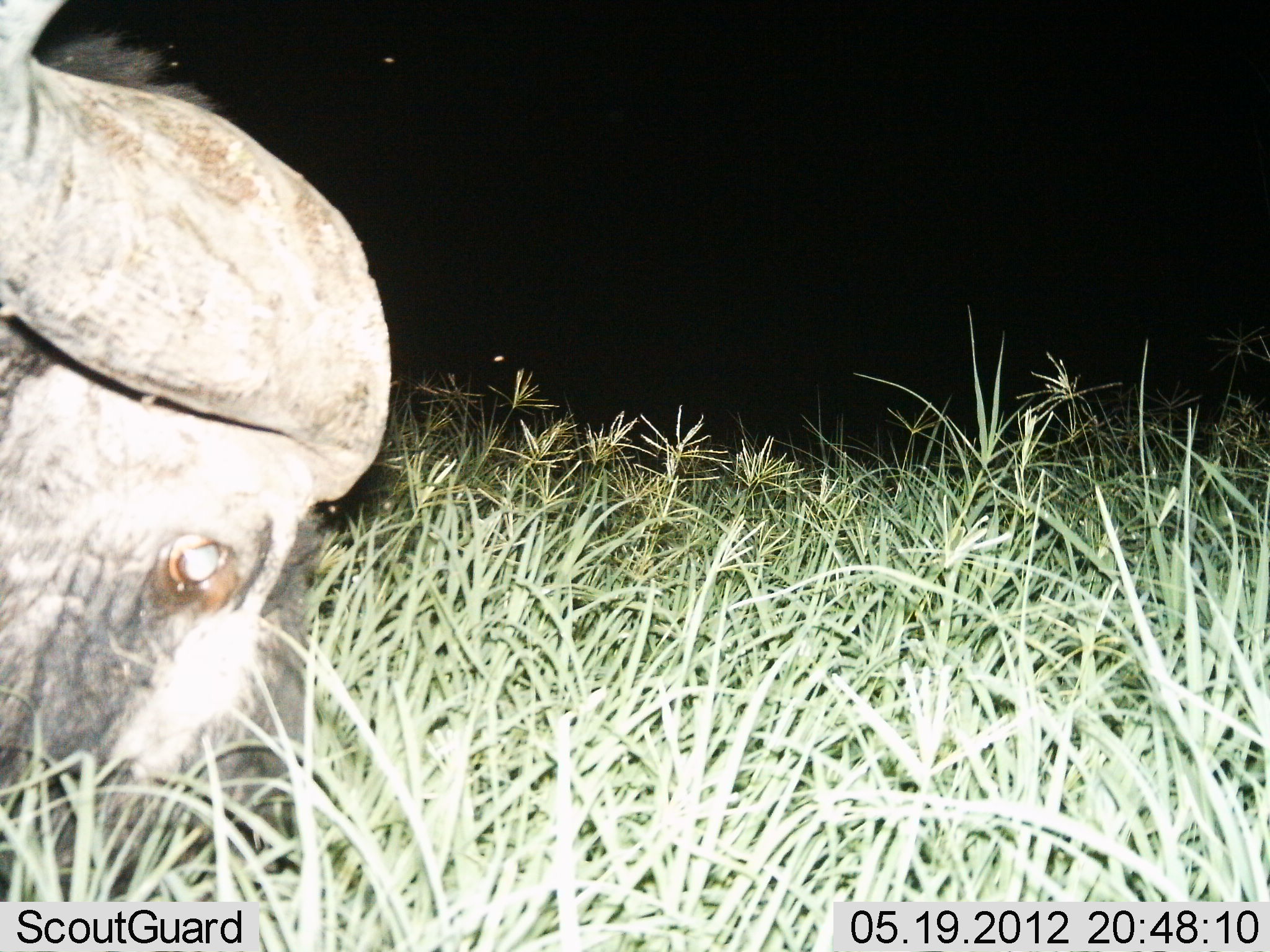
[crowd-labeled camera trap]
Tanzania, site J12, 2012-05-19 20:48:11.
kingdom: Animalia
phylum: Chordata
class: Mammalia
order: Artiodactyla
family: Bovidae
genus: Syncerus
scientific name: Syncerus caffer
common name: cape buffalo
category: buffalo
Buffalo (cape buffalo) (Syncerus caffer), count 1. Behavior (volunteer vote fractions): standing 9%, resting 4%, moving 4%, interacting 0%. Young present (vote fraction): 0%. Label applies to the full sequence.